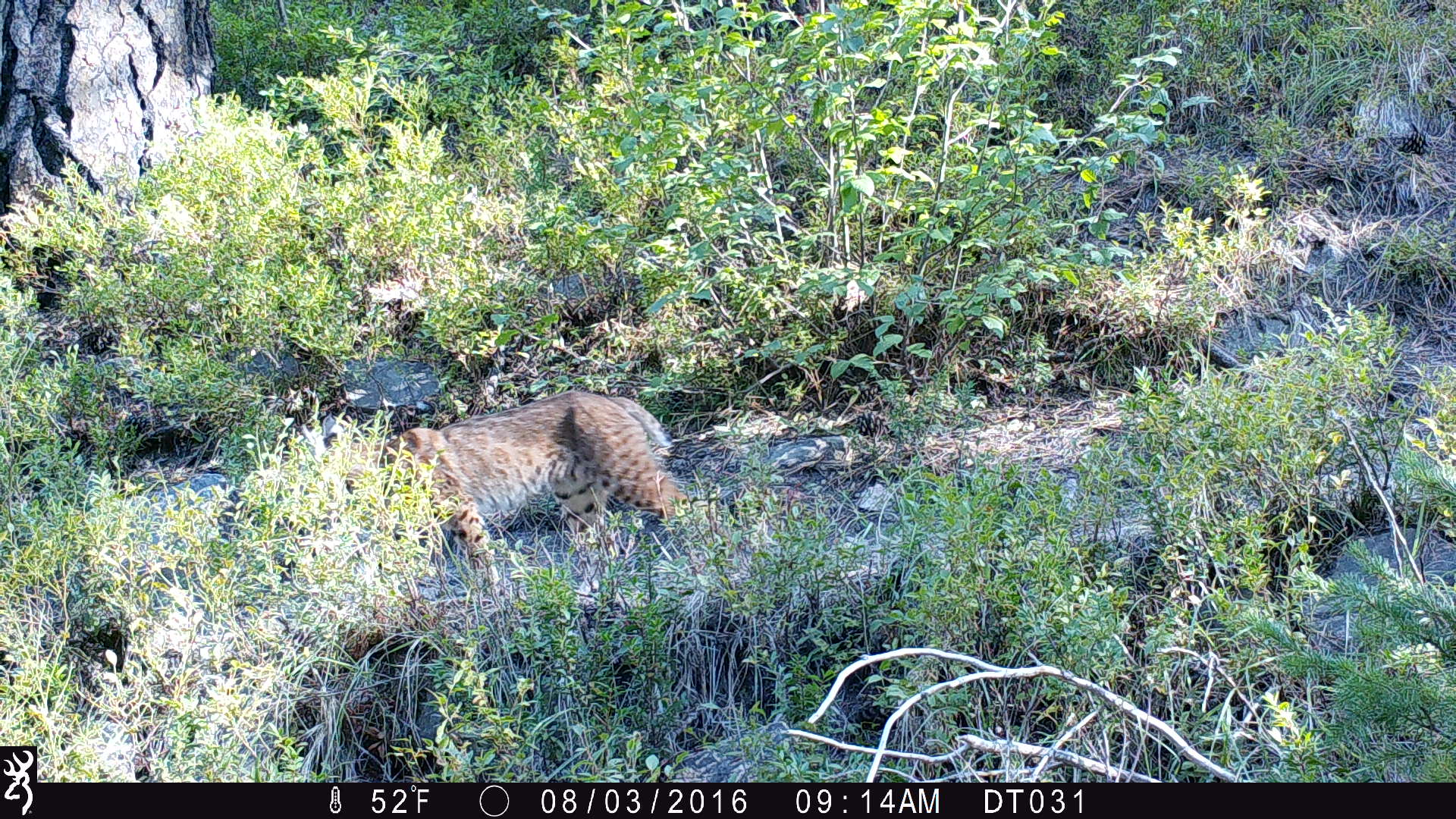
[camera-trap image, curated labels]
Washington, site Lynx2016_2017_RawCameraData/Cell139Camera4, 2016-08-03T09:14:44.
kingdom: Animalia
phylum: Chordata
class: Mammalia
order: Carnivora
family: Felidae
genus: Lynx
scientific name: Lynx rufus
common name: bobcat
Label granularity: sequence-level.